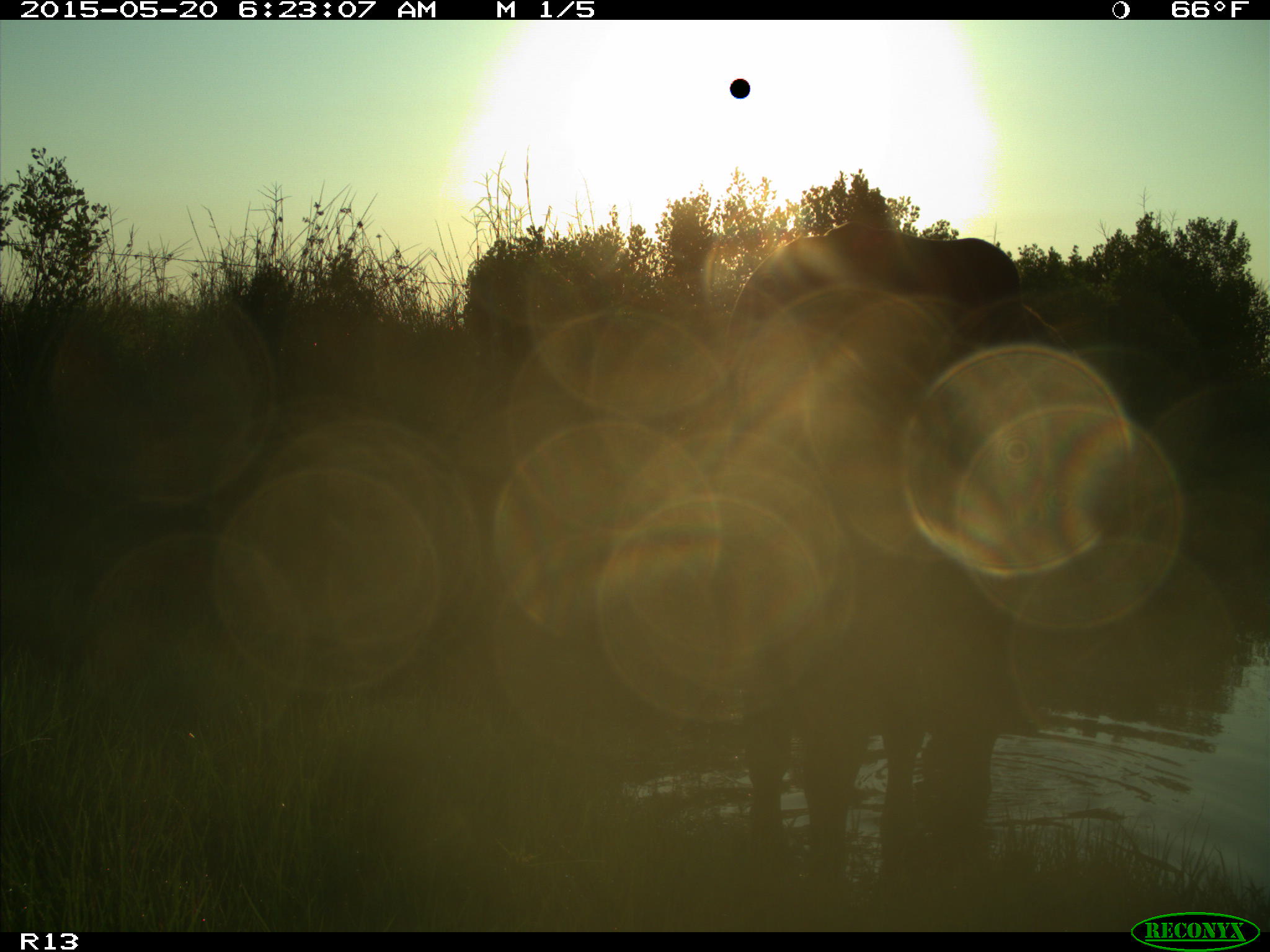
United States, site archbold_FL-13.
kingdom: Animalia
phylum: Chordata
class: Mammalia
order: Artiodactyla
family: Bovidae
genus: Bos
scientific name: Bos taurus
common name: domestic cow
Bos taurus (domestic cow).